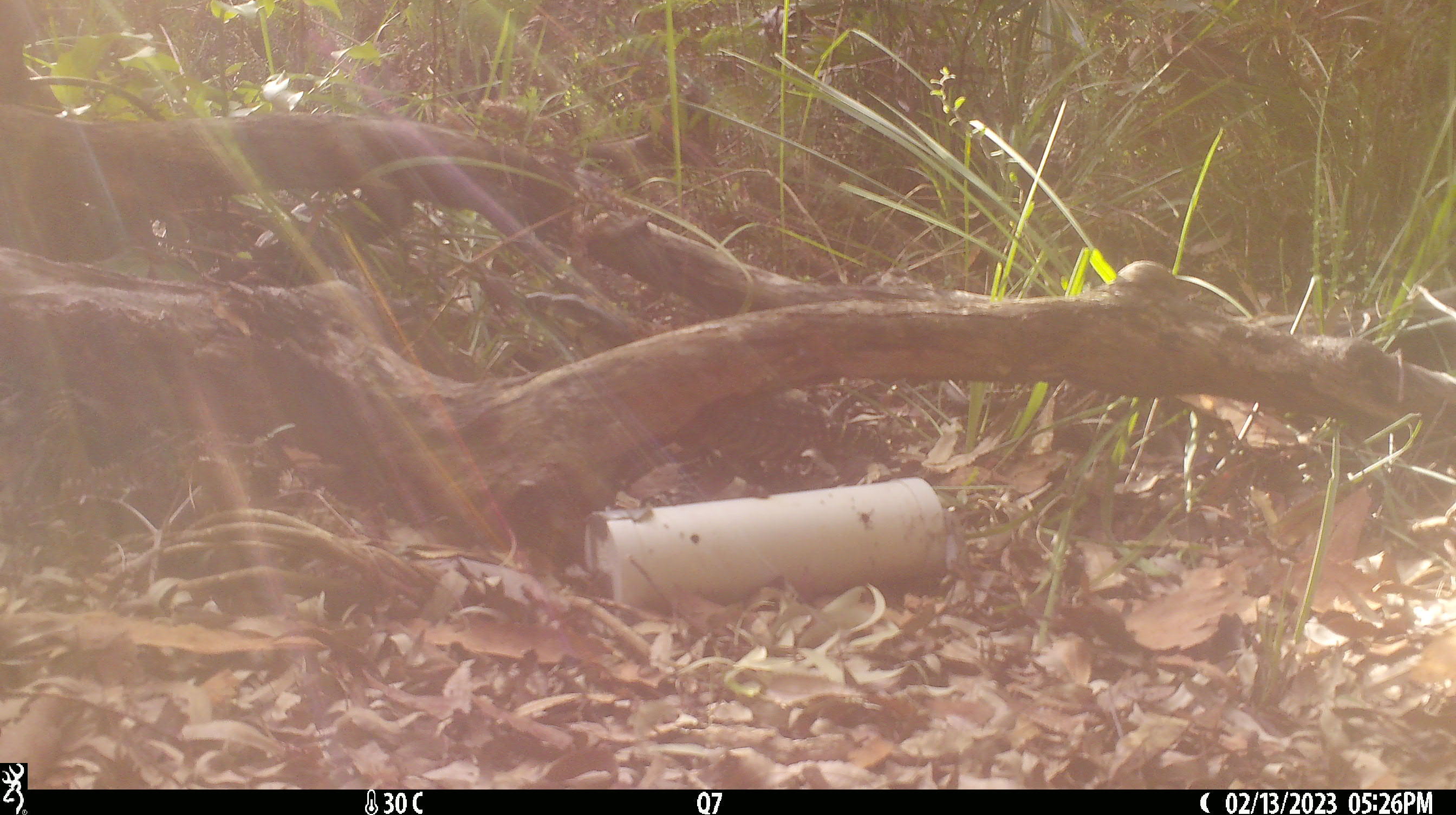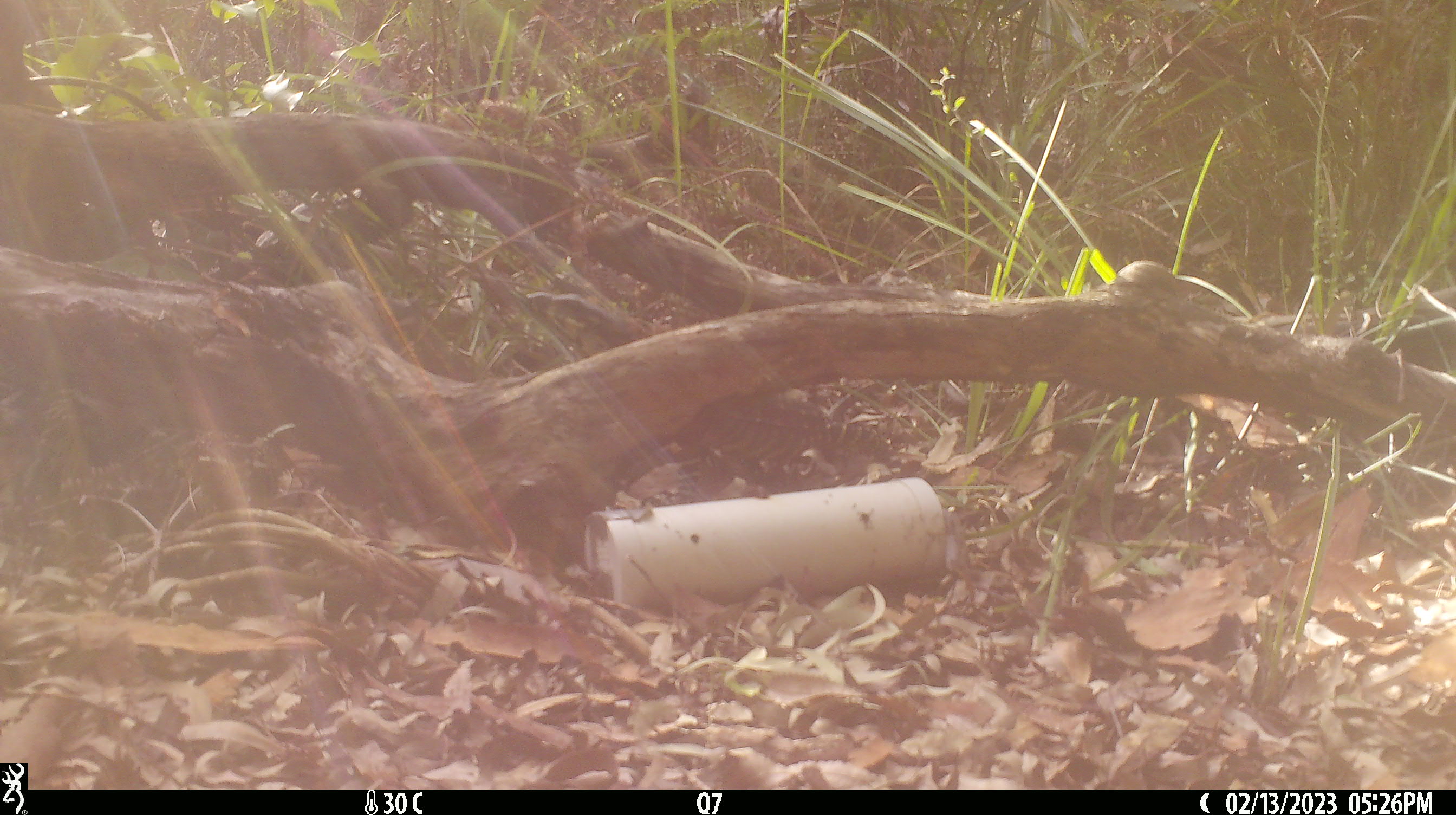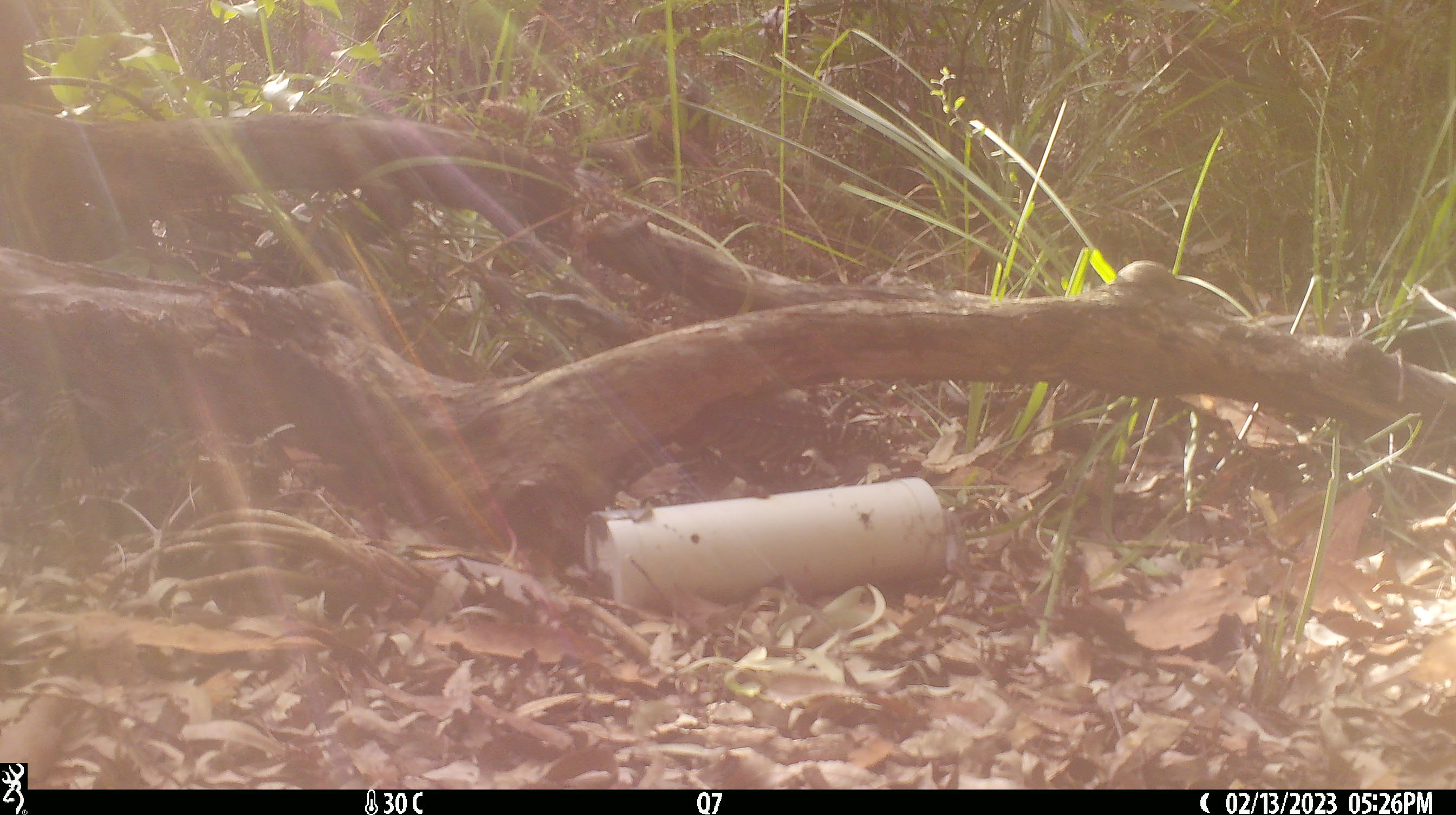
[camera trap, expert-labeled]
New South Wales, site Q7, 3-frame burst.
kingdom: Animalia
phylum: Chordata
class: Reptilia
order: Squamata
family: Varanidae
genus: Varanus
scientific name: Varanus varius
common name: lace monitor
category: goanna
Goanna (lace monitor) (Varanus varius).